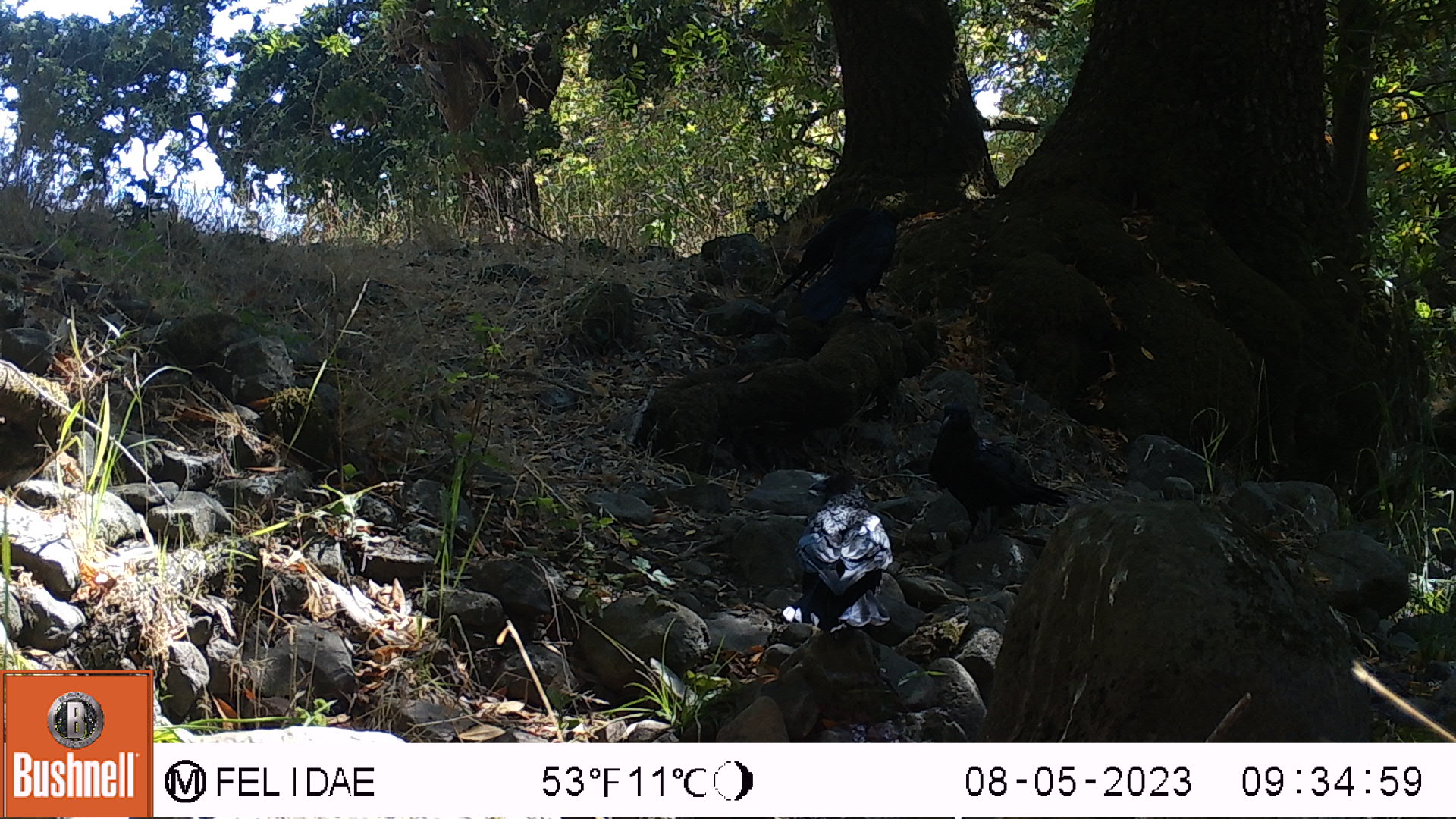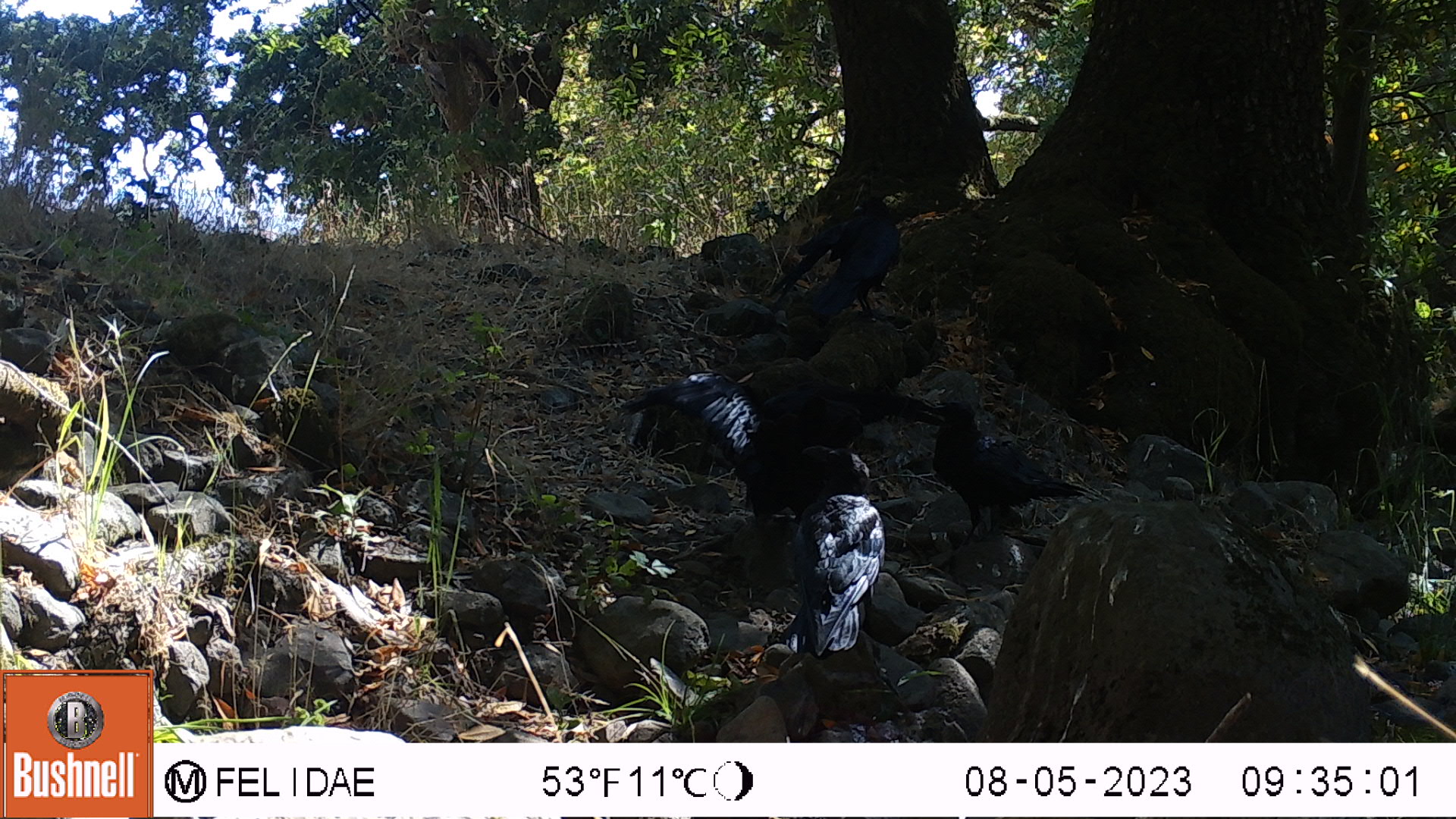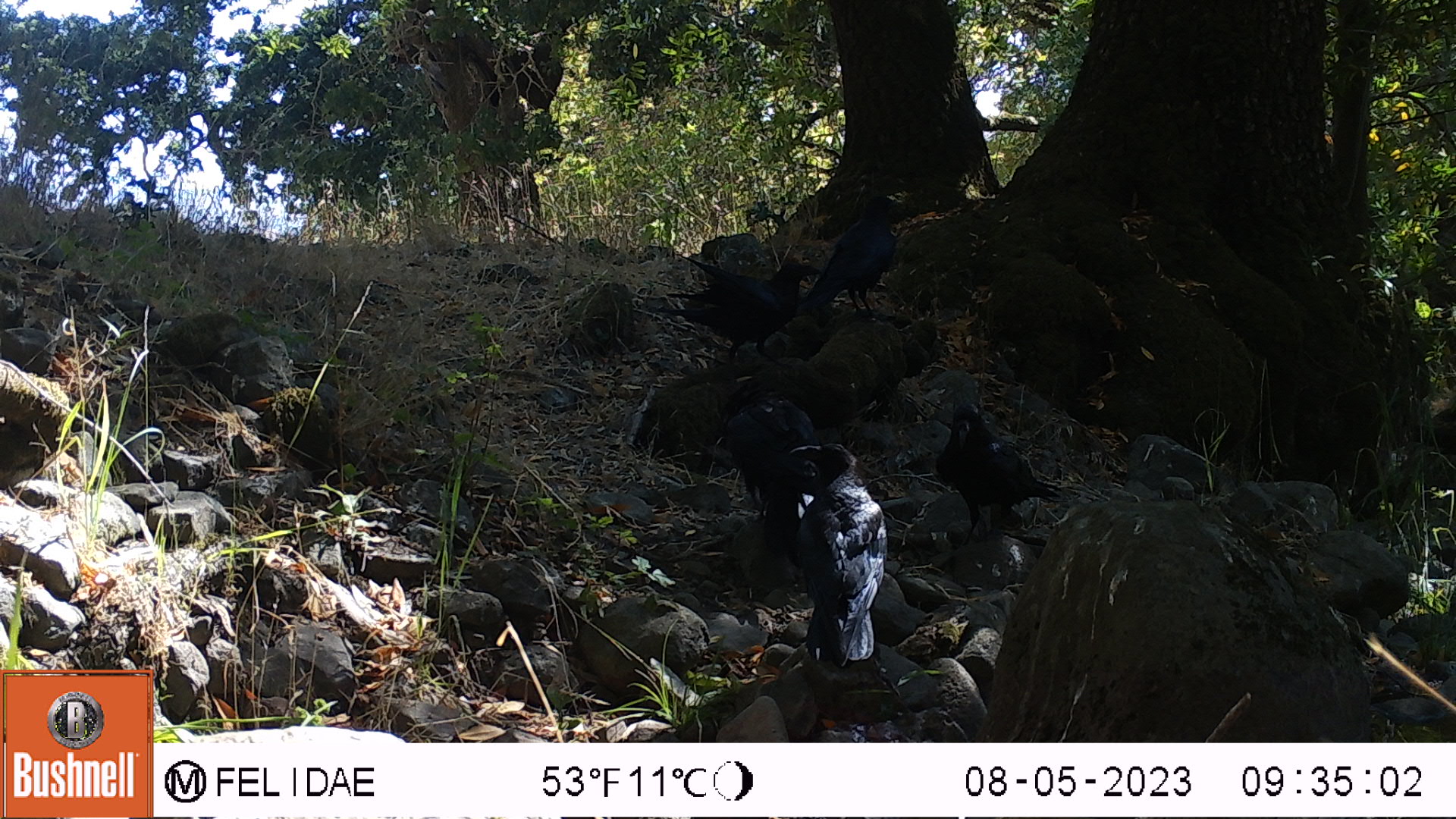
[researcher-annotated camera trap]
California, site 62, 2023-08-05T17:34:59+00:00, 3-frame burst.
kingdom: Animalia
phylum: Chordata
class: Aves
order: Passeriformes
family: Corvidae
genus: Corvus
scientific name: Corvus brachyrhynchos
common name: american crow